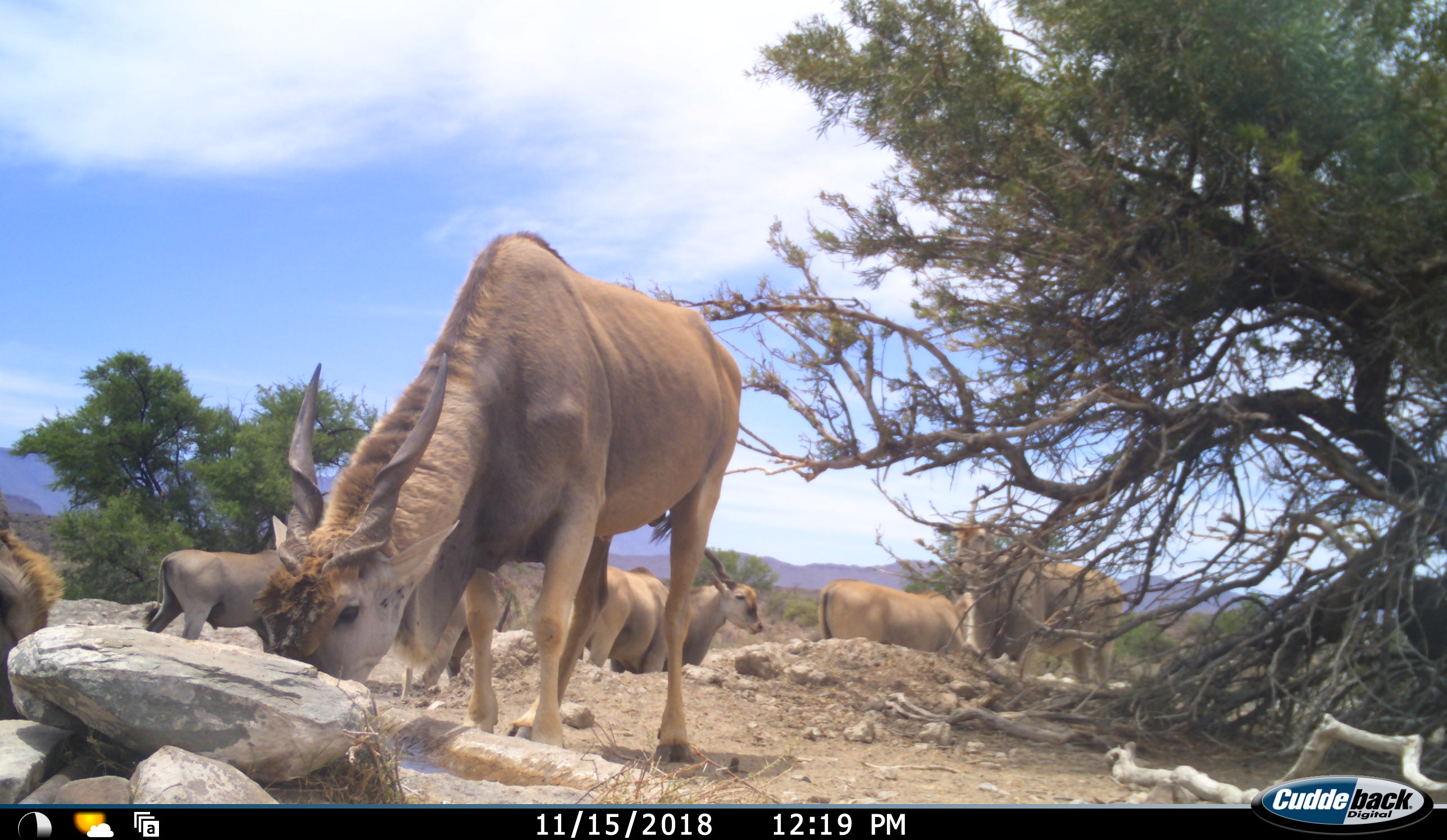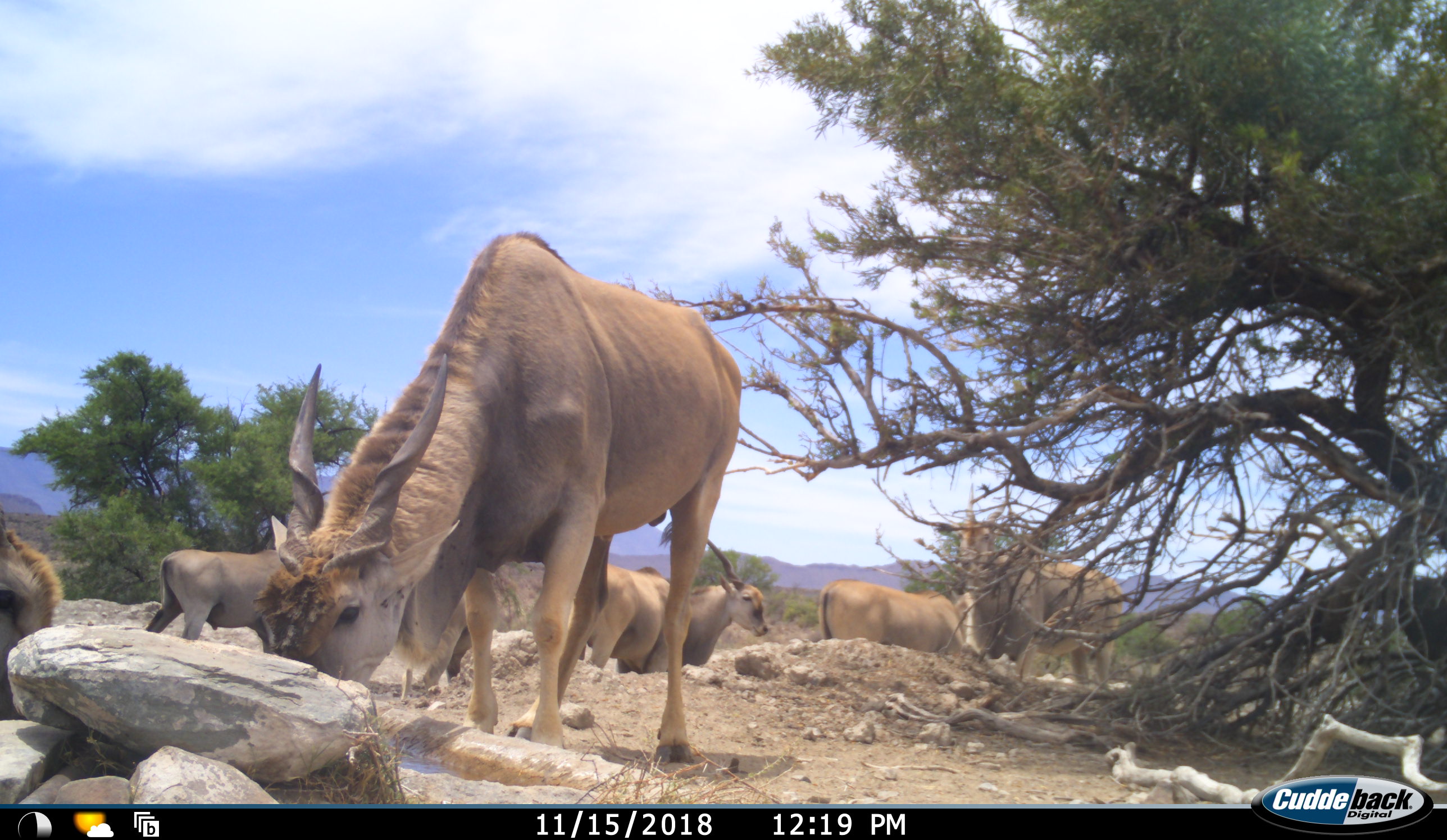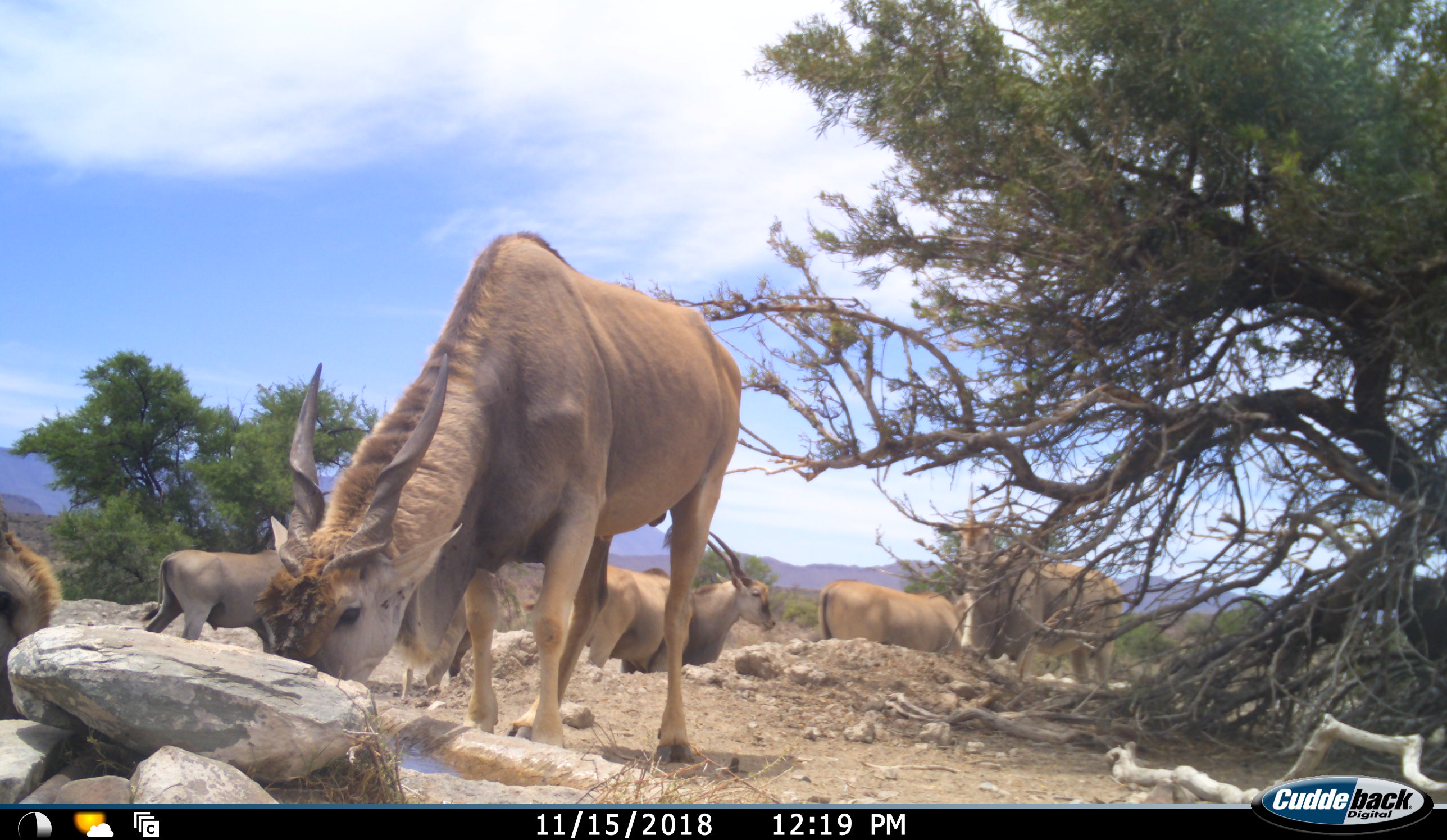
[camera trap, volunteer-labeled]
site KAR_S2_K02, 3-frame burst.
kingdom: Animalia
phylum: Chordata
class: Mammalia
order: Artiodactyla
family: Bovidae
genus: Tragelaphus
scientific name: Tragelaphus oryx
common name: eland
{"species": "eland (Tragelaphus oryx)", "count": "7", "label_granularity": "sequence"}